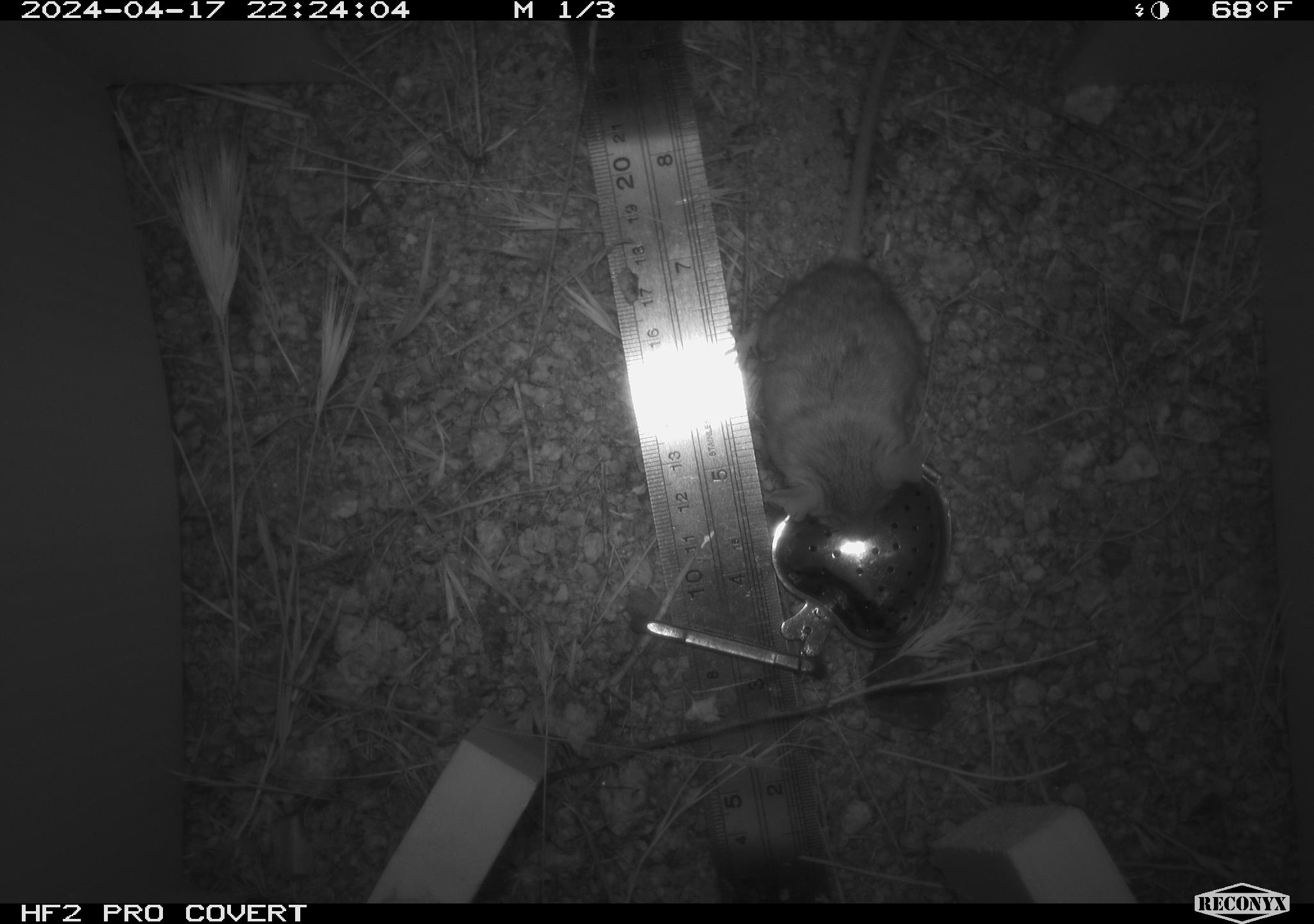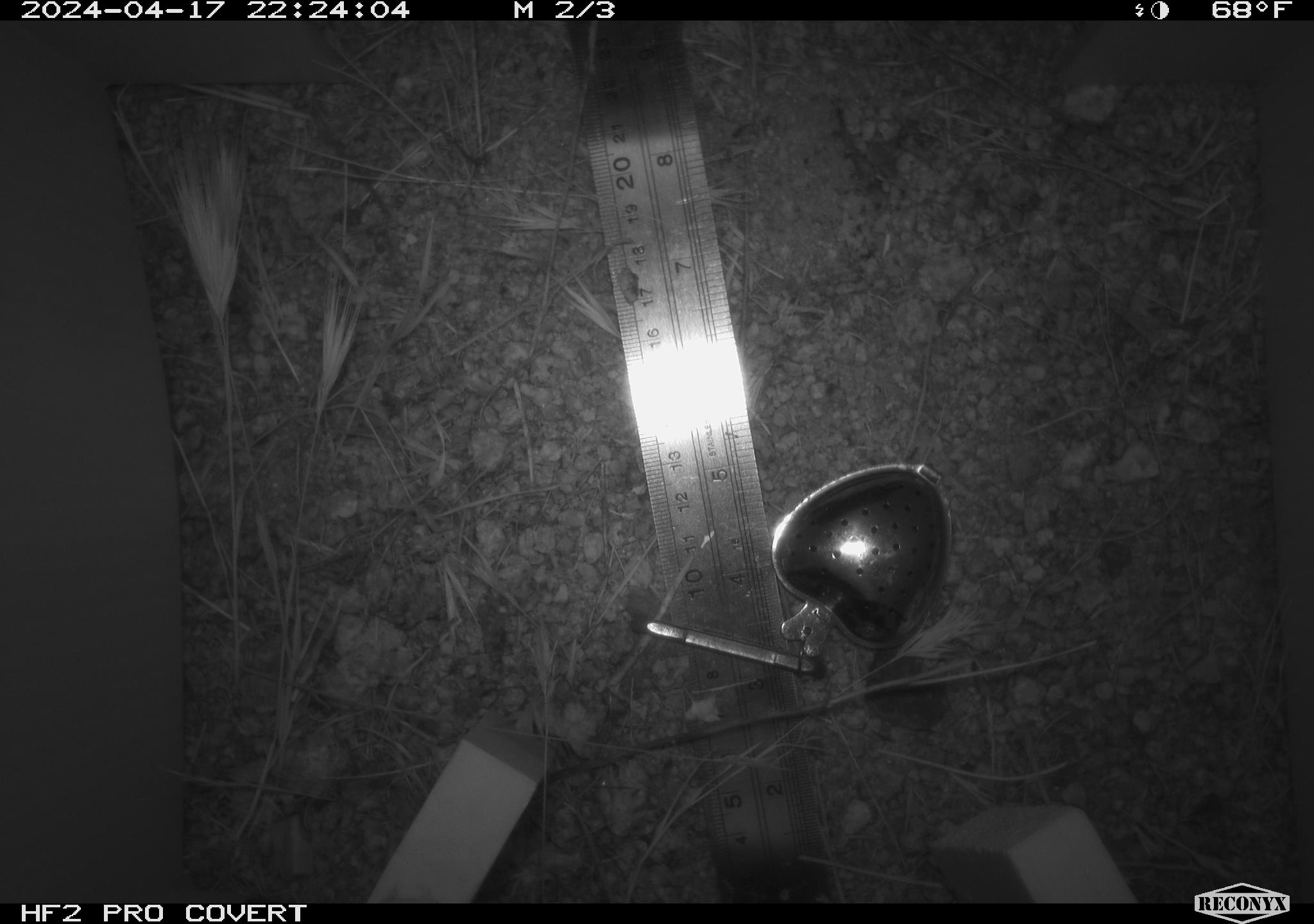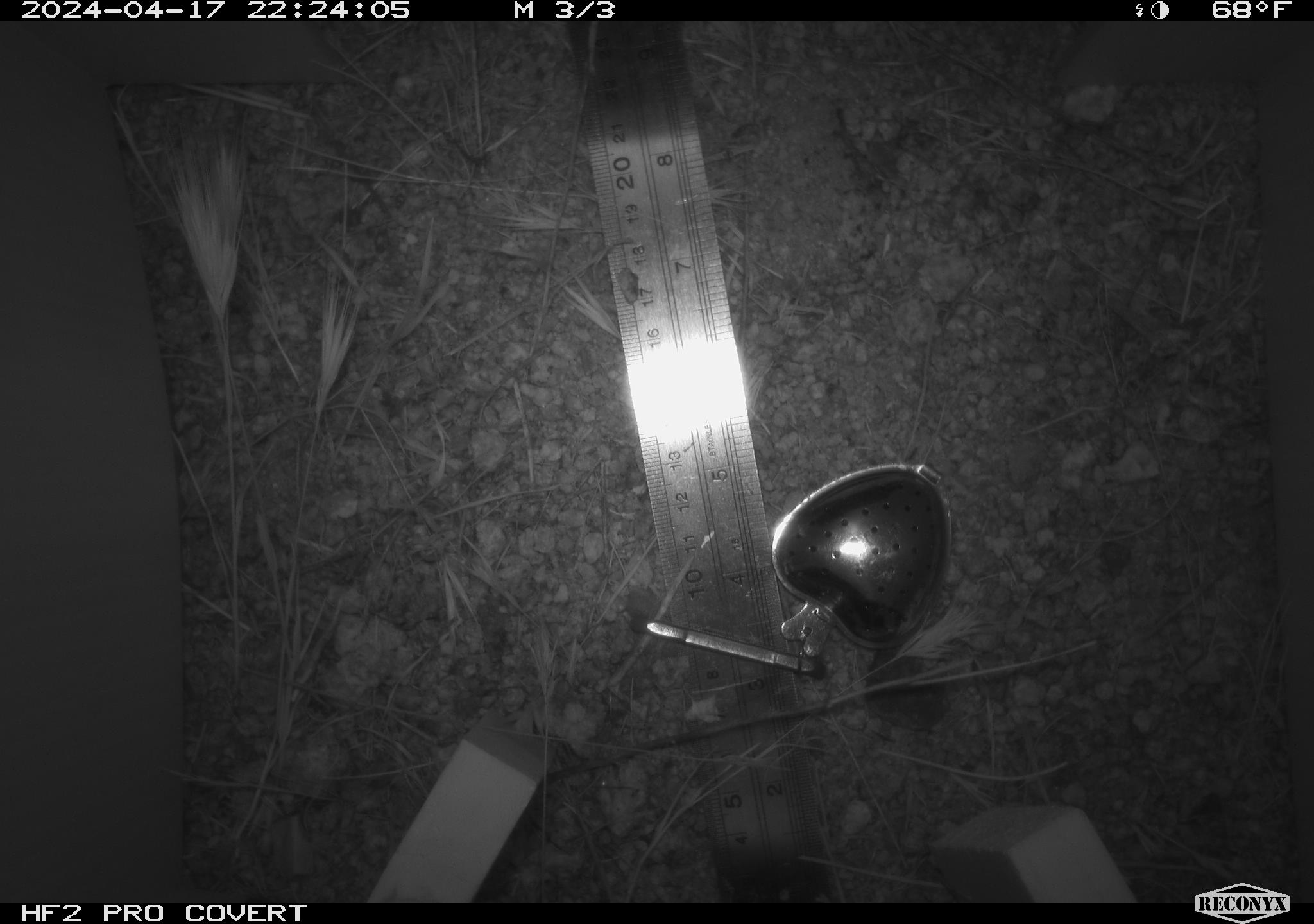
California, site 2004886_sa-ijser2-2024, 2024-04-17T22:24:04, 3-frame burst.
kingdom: Animalia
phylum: Chordata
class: Mammalia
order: Rodentia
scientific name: Rodentia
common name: mouse species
Mouse species (Rodentia).